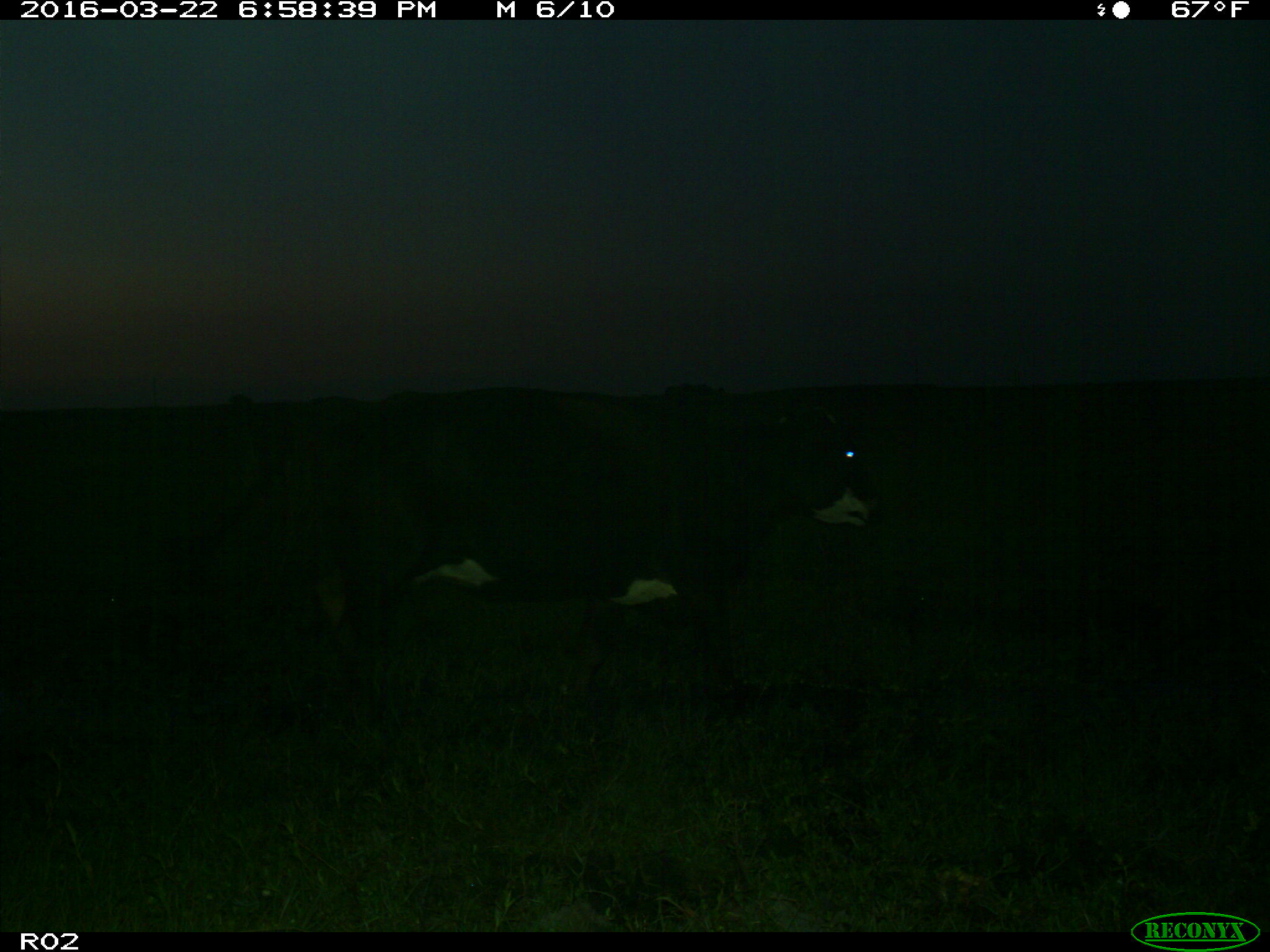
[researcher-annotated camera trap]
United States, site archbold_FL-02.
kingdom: Animalia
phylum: Chordata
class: Mammalia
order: Artiodactyla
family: Bovidae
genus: Bos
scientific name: Bos taurus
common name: domestic cow